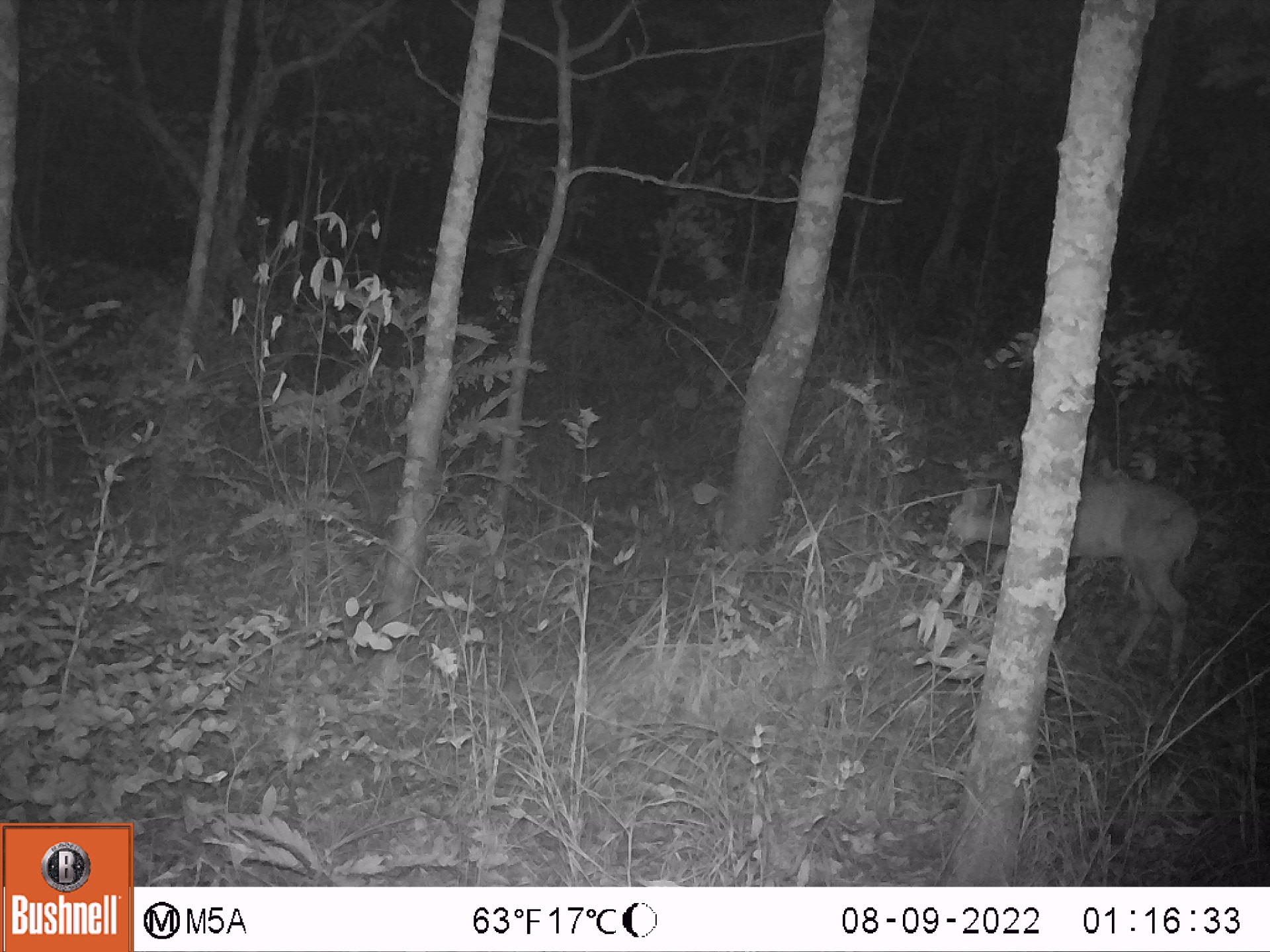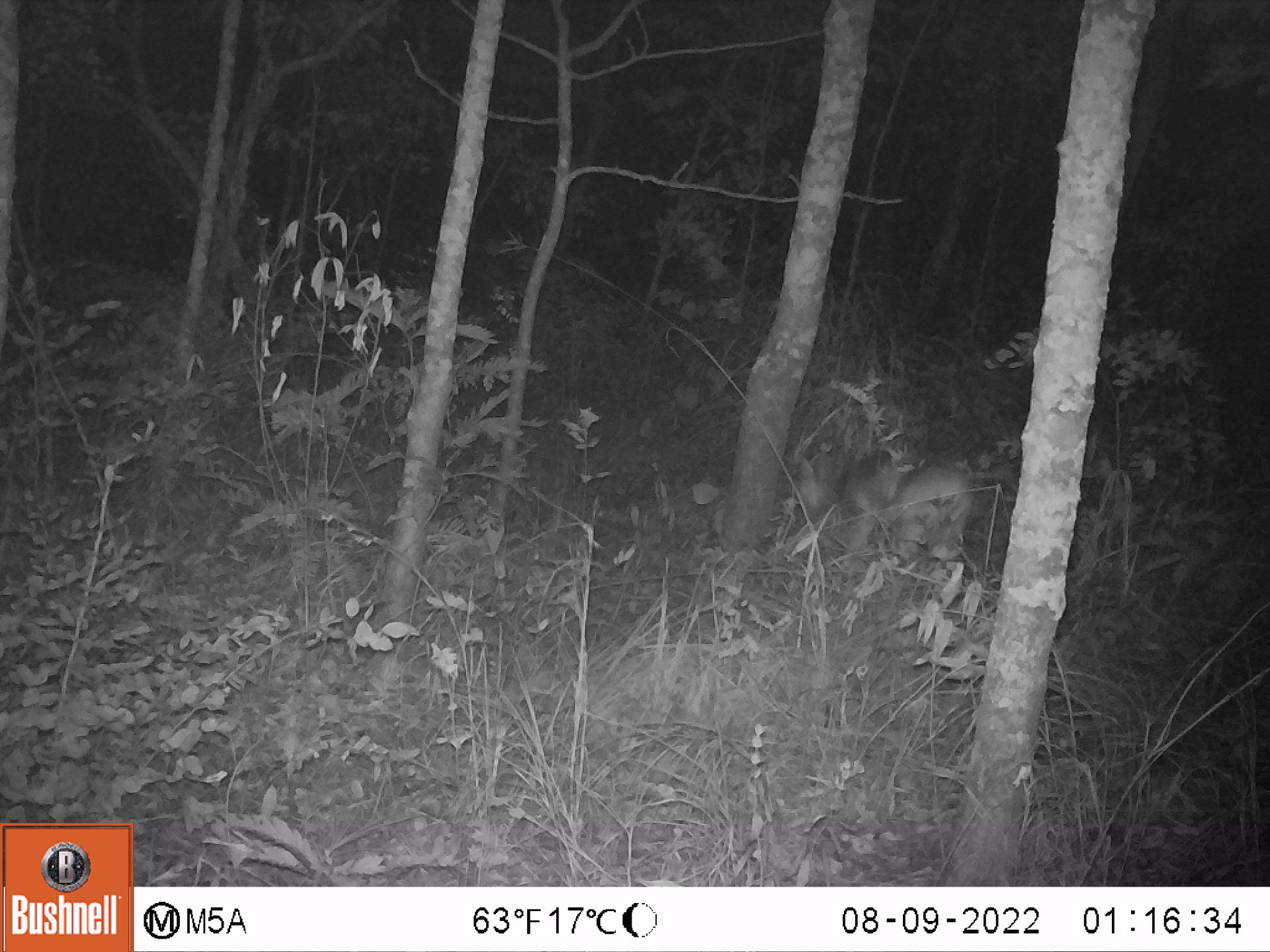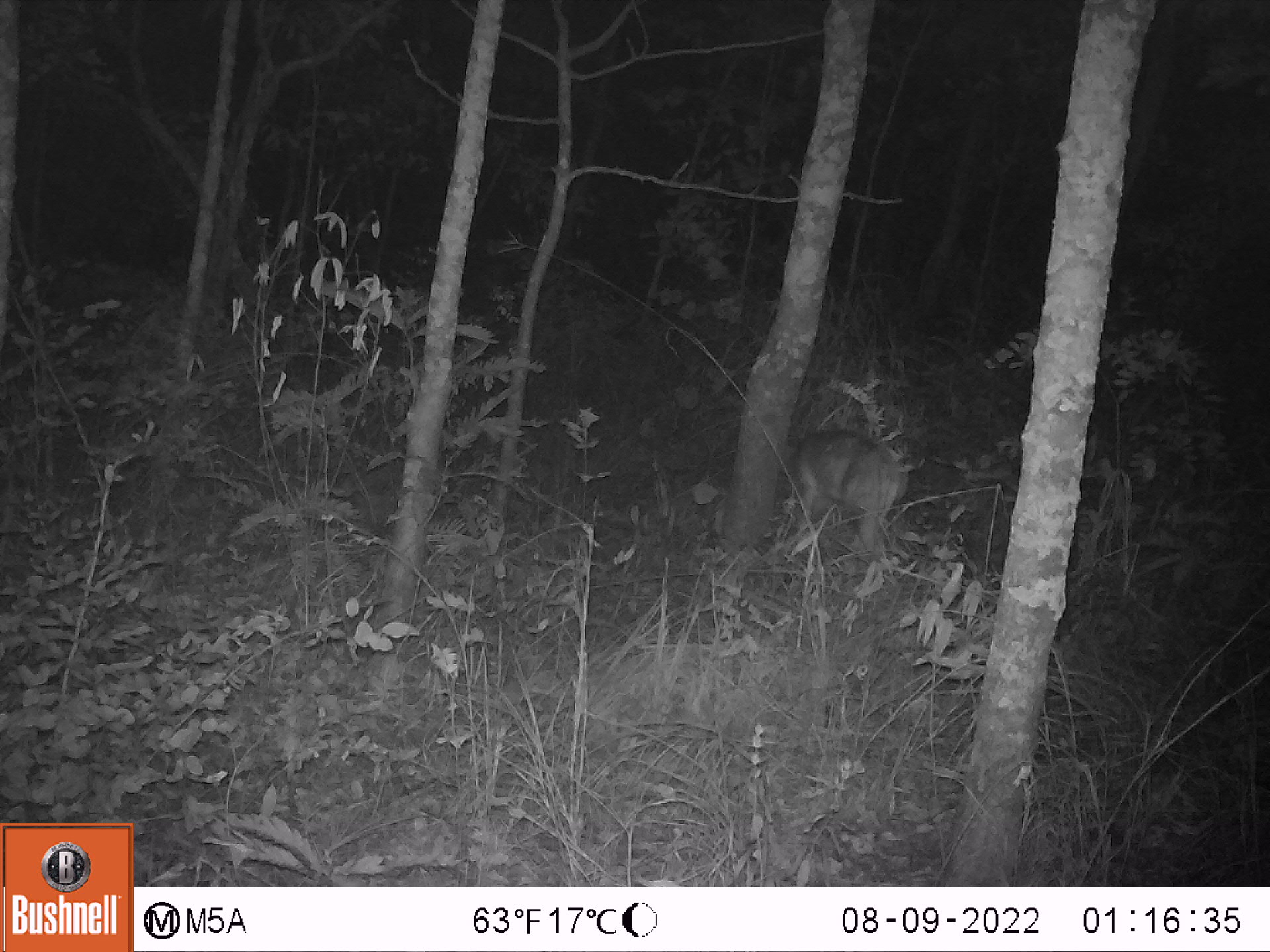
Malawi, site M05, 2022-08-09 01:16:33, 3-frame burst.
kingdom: Animalia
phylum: Chordata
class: Mammalia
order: Artiodactyla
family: Bovidae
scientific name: Antilopinae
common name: small antelope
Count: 1.